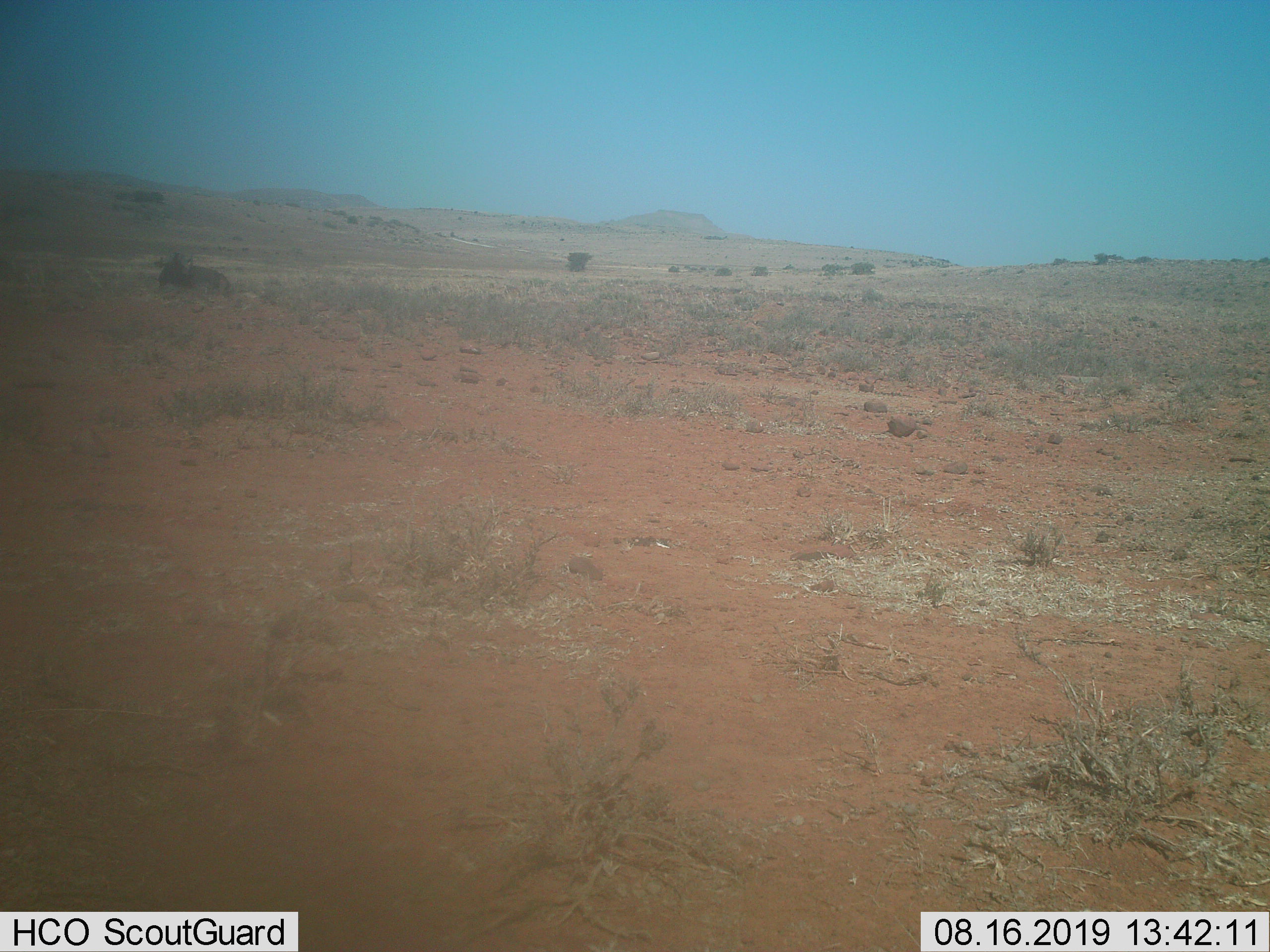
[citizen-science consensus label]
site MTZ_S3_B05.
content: unidentified animal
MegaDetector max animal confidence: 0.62